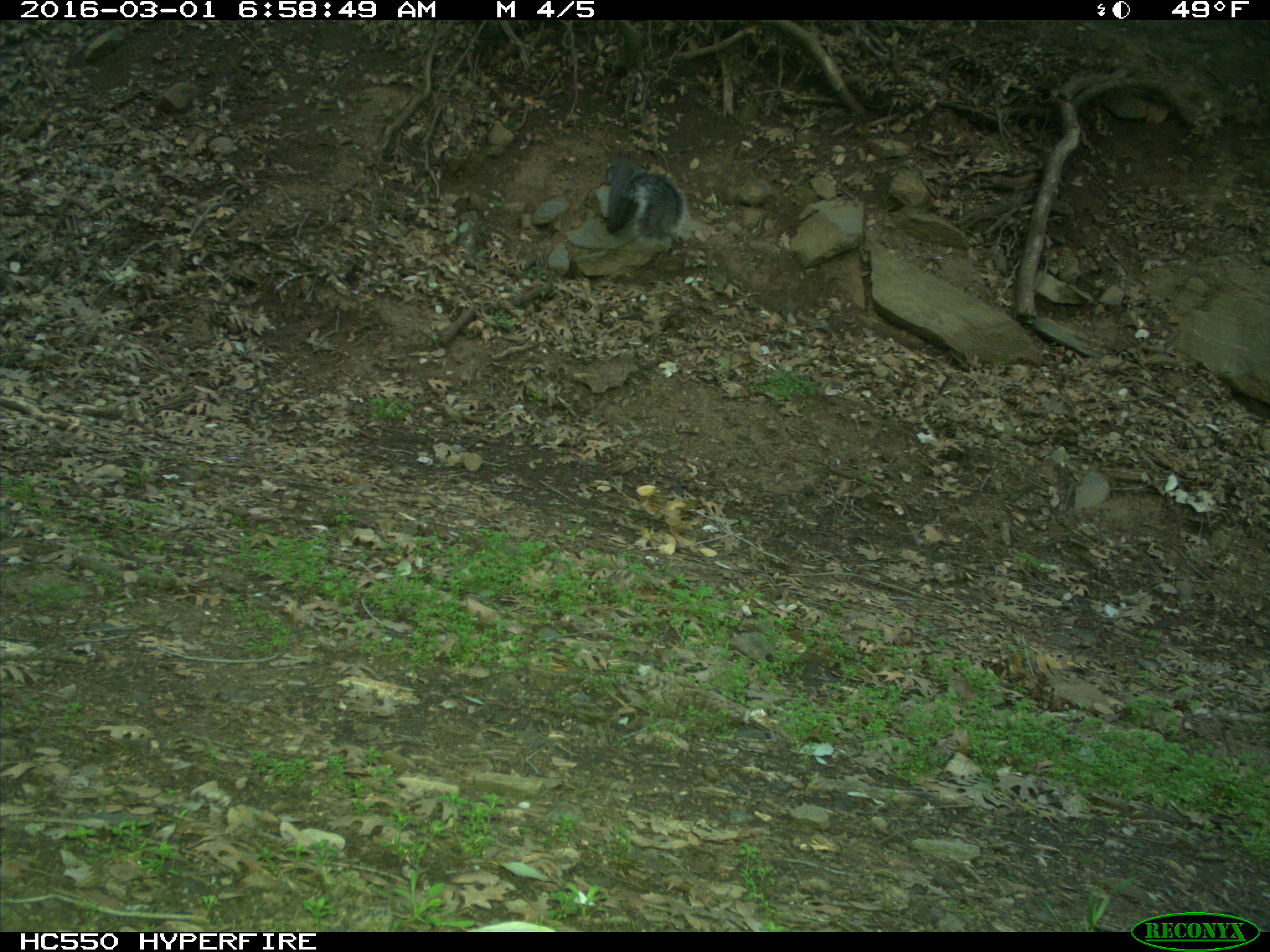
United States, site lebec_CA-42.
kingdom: Animalia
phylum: Chordata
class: Mammalia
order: Rodentia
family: Sciuridae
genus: Sciurus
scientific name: Sciurus carolinensis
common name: eastern gray squirrel